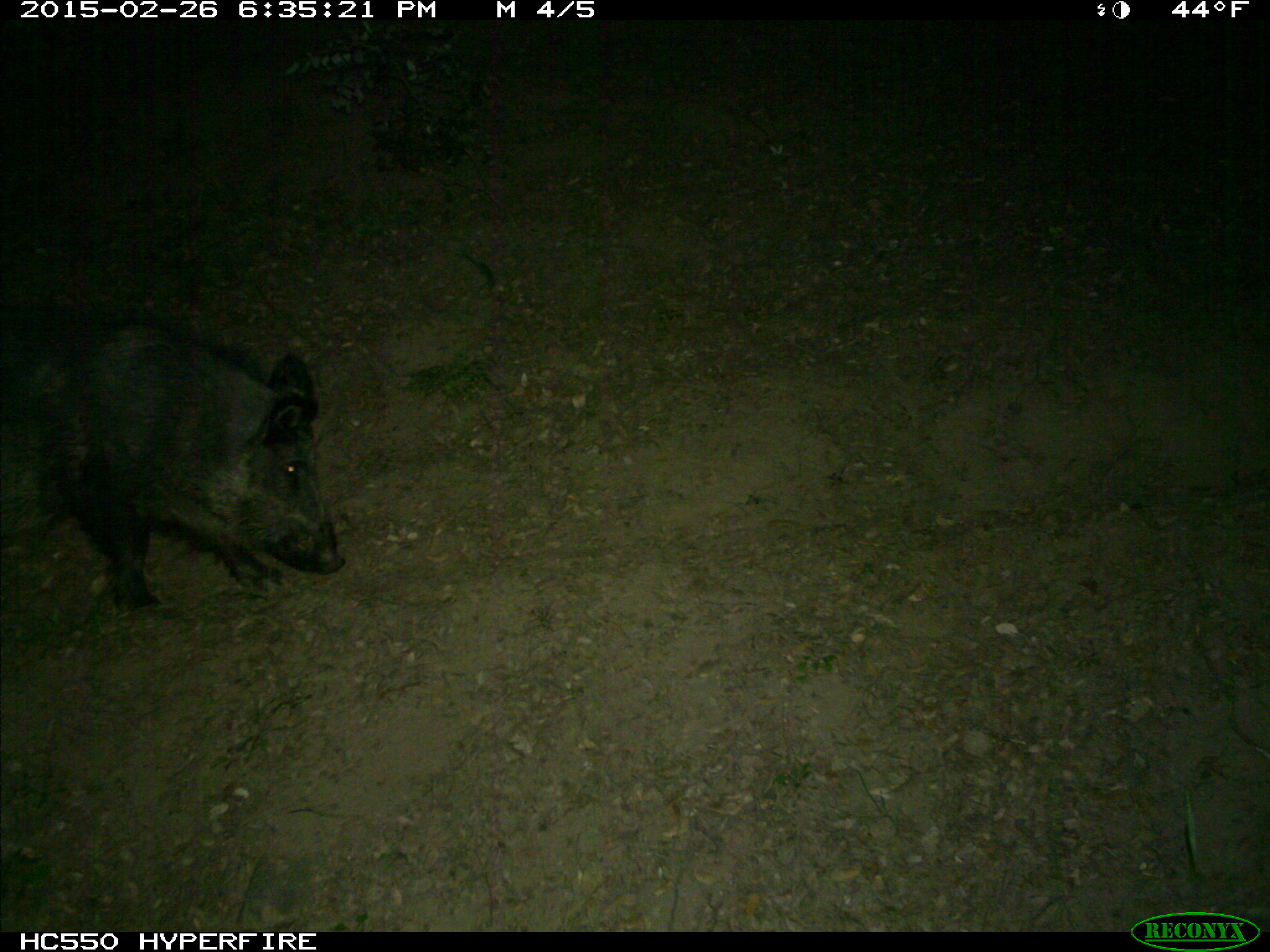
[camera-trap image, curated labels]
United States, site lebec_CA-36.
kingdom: Animalia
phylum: Chordata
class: Mammalia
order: Artiodactyla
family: Suidae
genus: Sus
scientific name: Sus scrofa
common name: wild boar